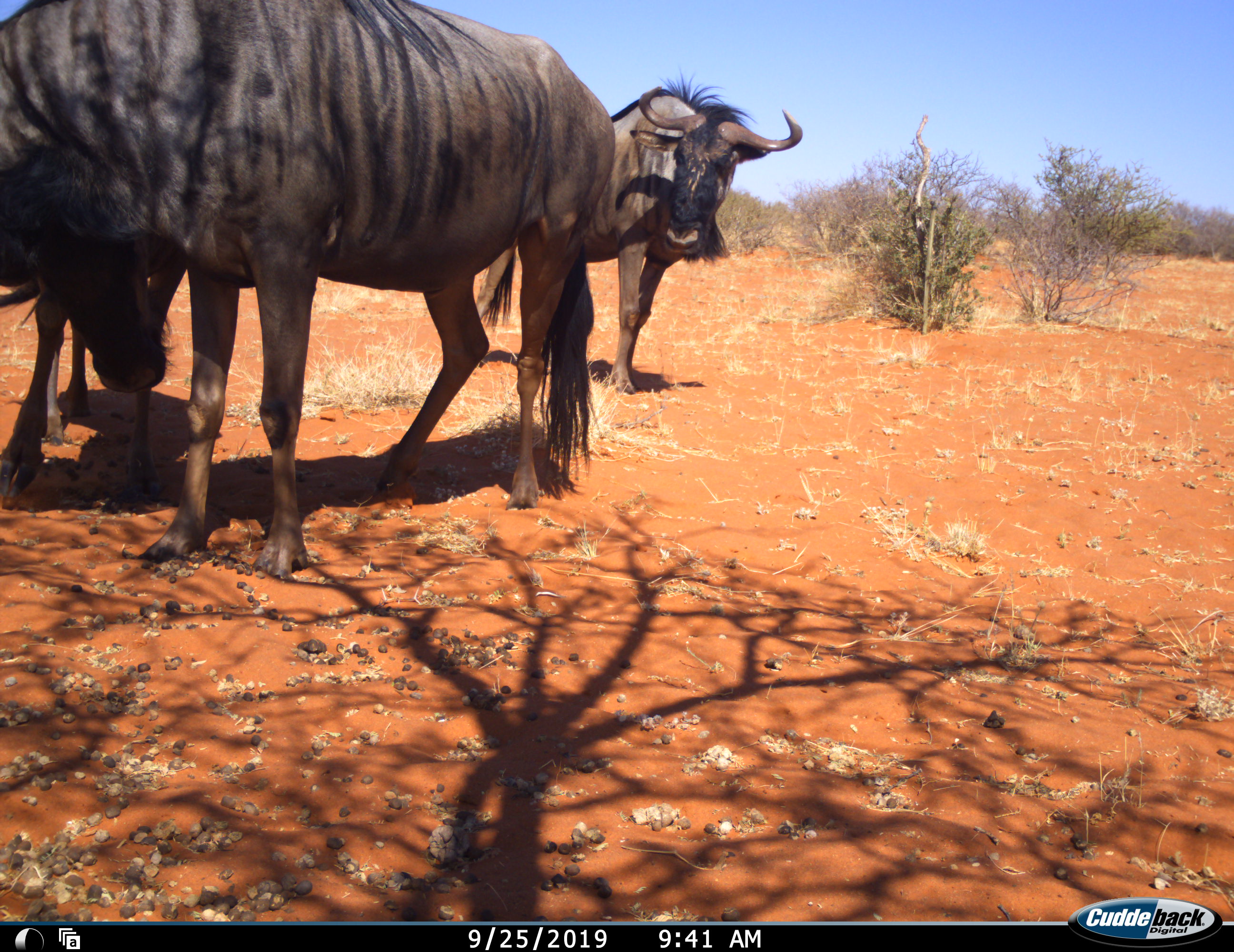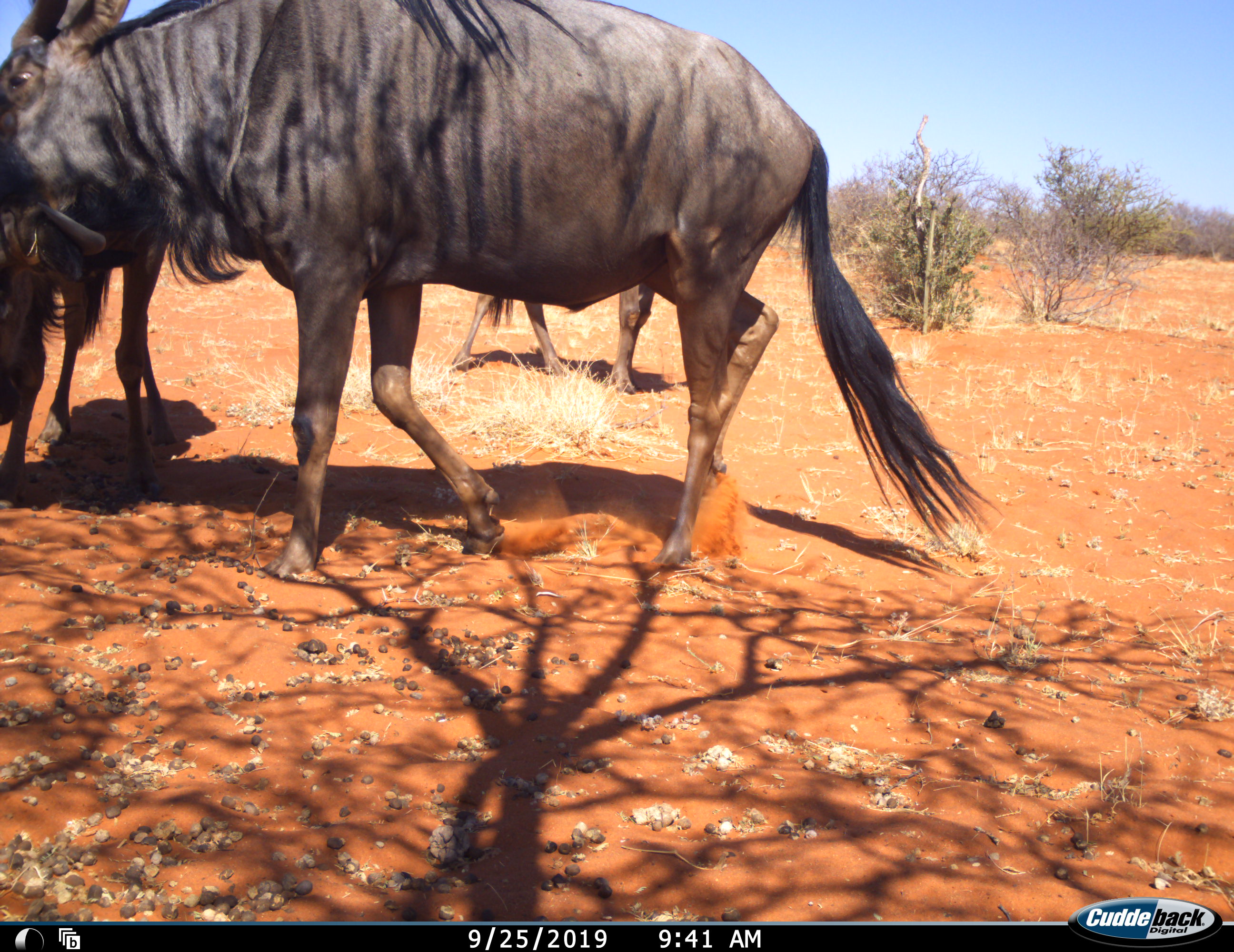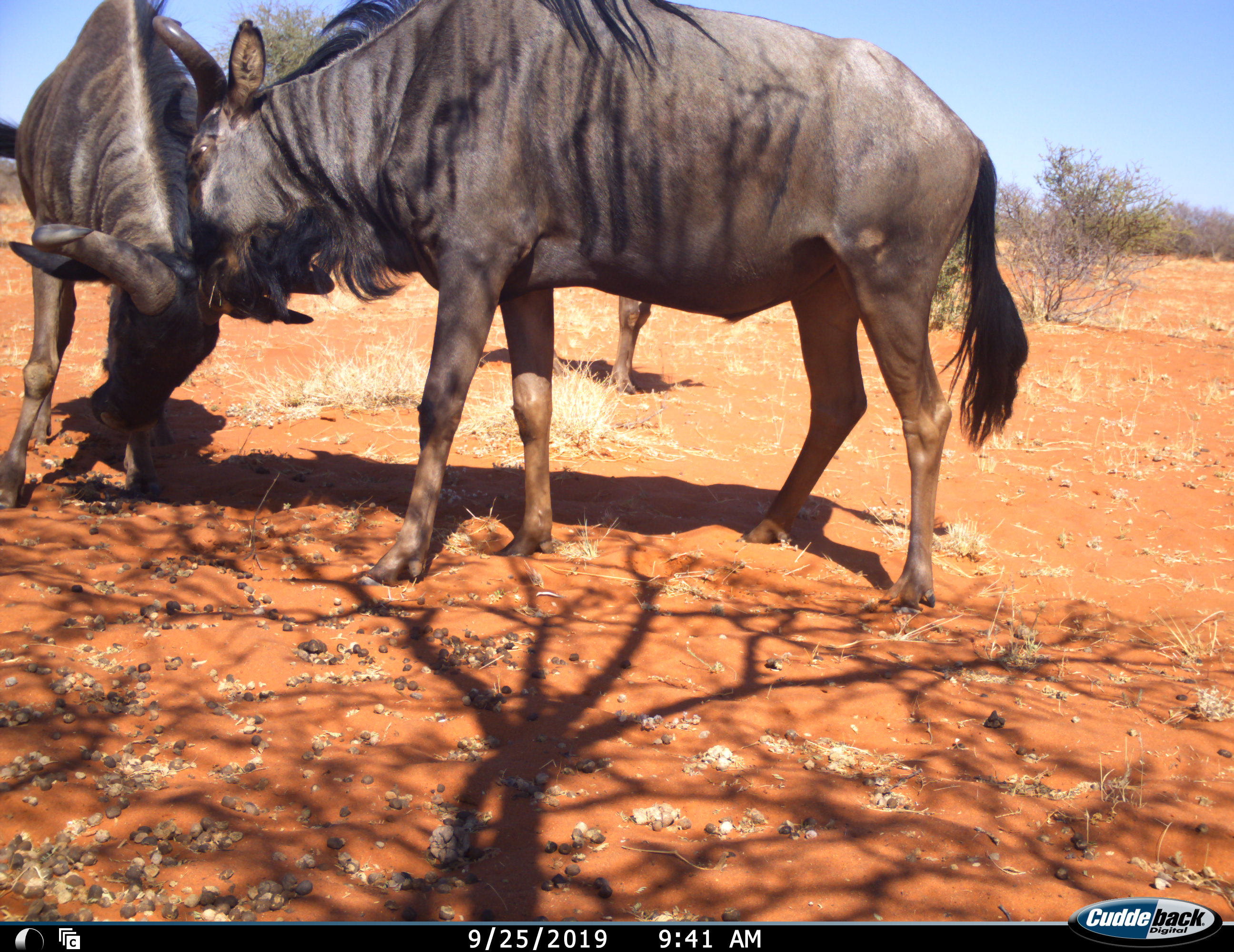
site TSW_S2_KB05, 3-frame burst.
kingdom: Animalia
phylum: Chordata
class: Mammalia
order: Artiodactyla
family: Bovidae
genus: Connochaetes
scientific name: Connochaetes taurinus taurinus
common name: blue wildebeest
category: wildebeestblue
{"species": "wildebeestblue (blue wildebeest) (Connochaetes taurinus taurinus)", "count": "3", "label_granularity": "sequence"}